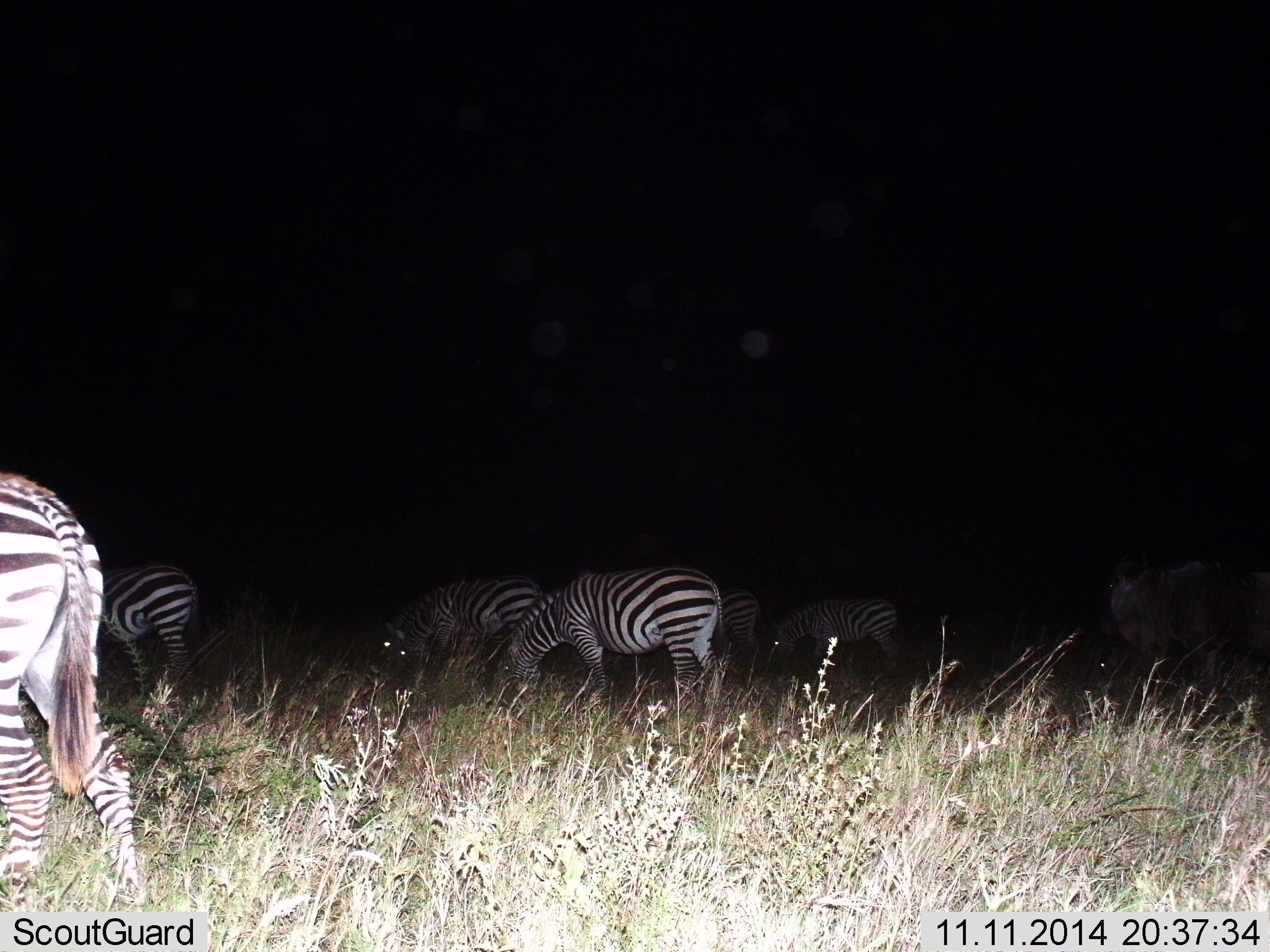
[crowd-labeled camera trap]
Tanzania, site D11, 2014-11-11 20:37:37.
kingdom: Animalia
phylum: Chordata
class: Mammalia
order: Perissodactyla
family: Equidae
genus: Equus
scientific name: Equus quagga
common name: plains zebra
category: zebra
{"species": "zebra (plains zebra) (Equus quagga)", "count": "7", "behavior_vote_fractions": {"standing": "28%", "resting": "0%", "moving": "6%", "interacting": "0%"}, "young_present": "6%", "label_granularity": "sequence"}